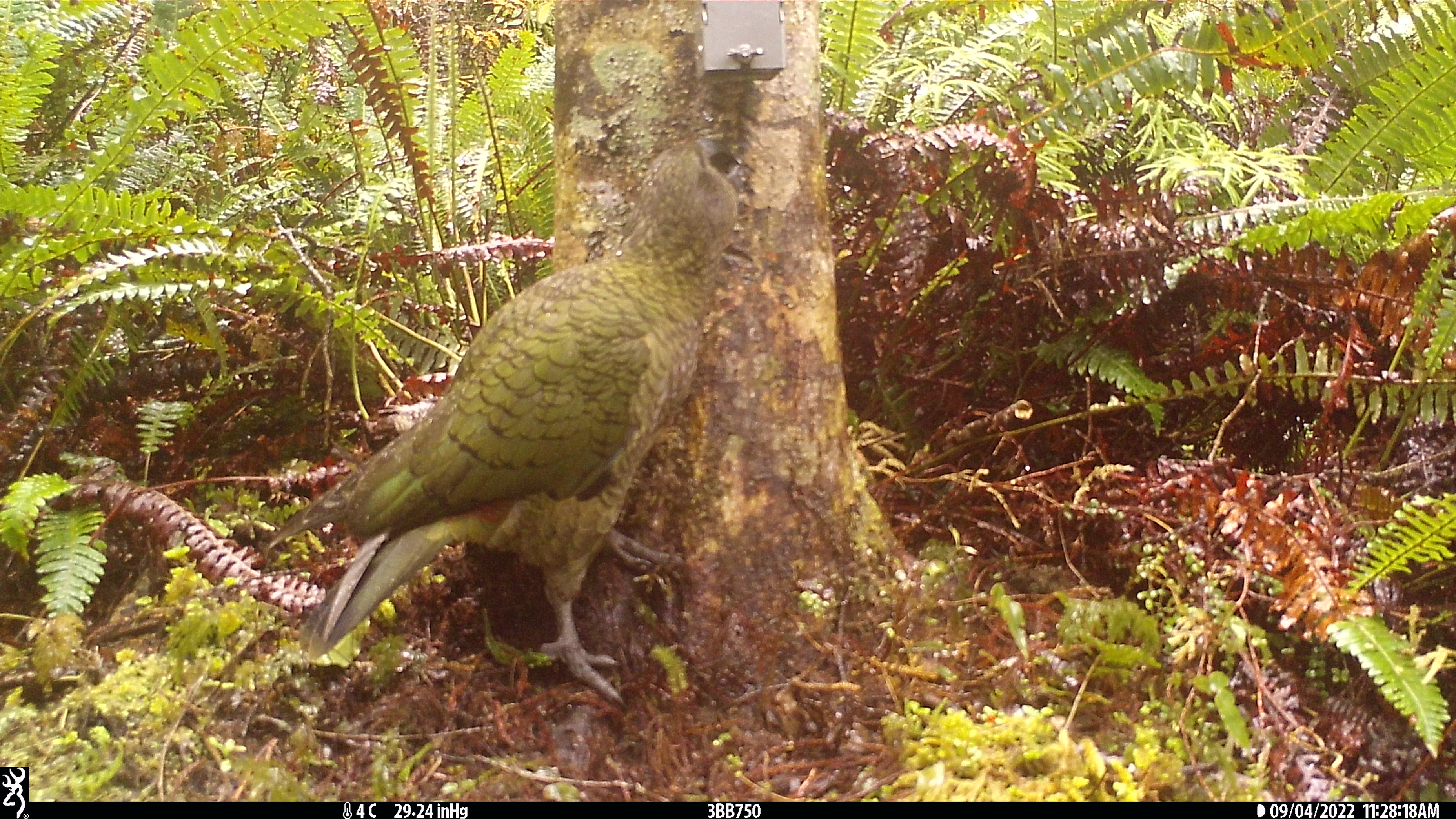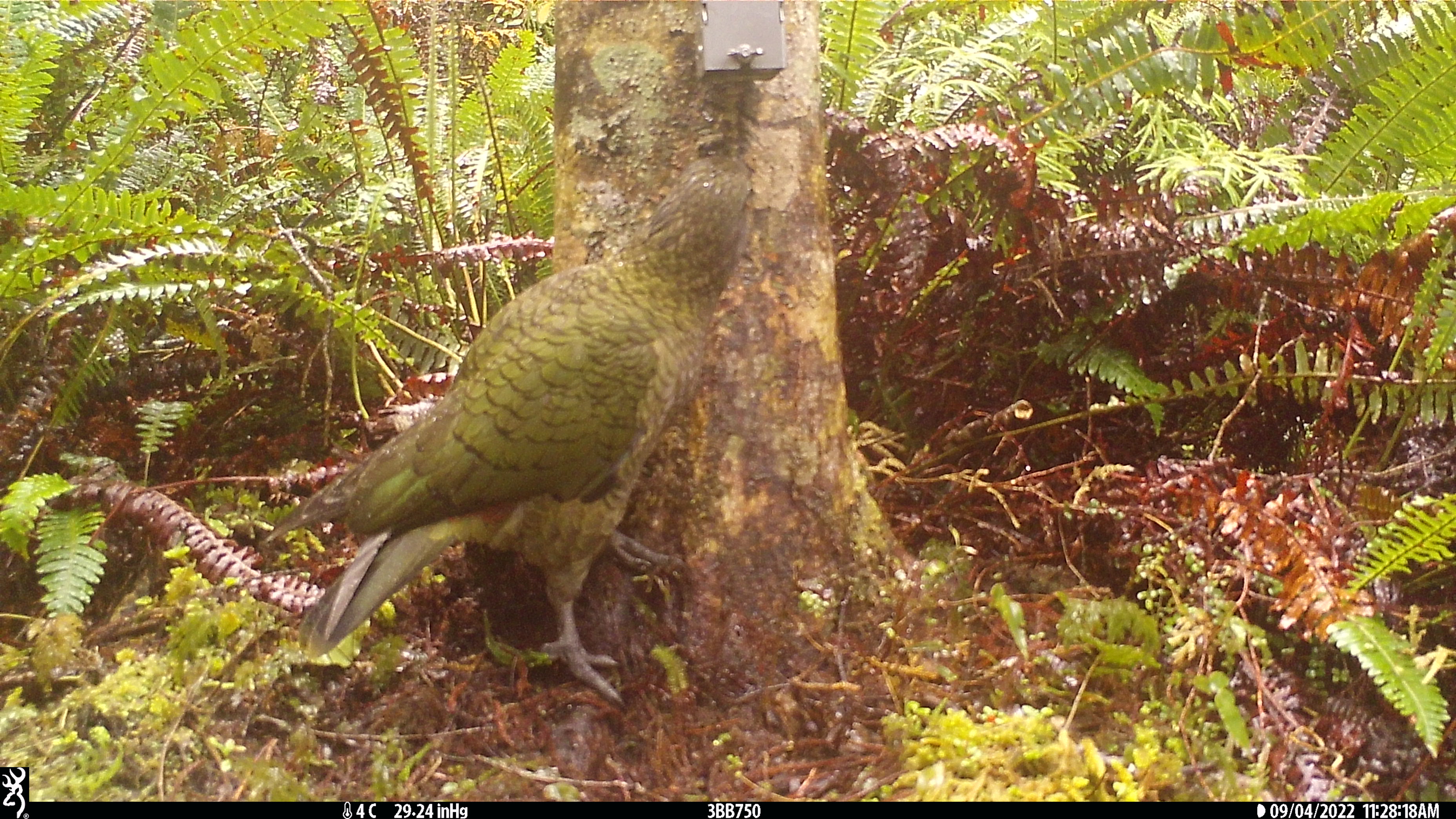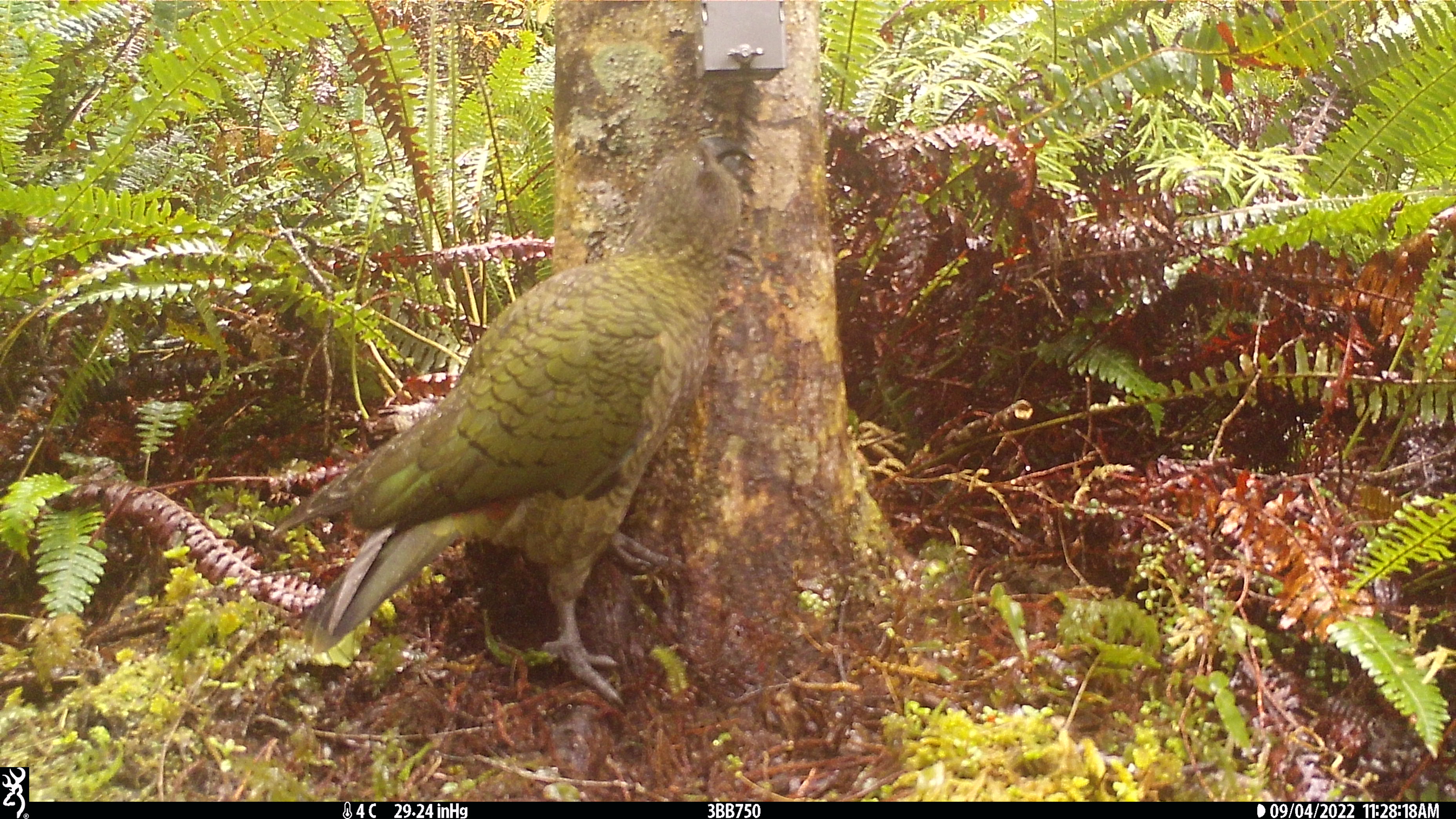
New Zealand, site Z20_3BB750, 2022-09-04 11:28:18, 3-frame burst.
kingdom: Animalia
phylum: Chordata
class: Aves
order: Psittaciformes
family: Strigopidae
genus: Nestor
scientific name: Nestor notabilis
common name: kea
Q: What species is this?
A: Kea (Nestor notabilis).